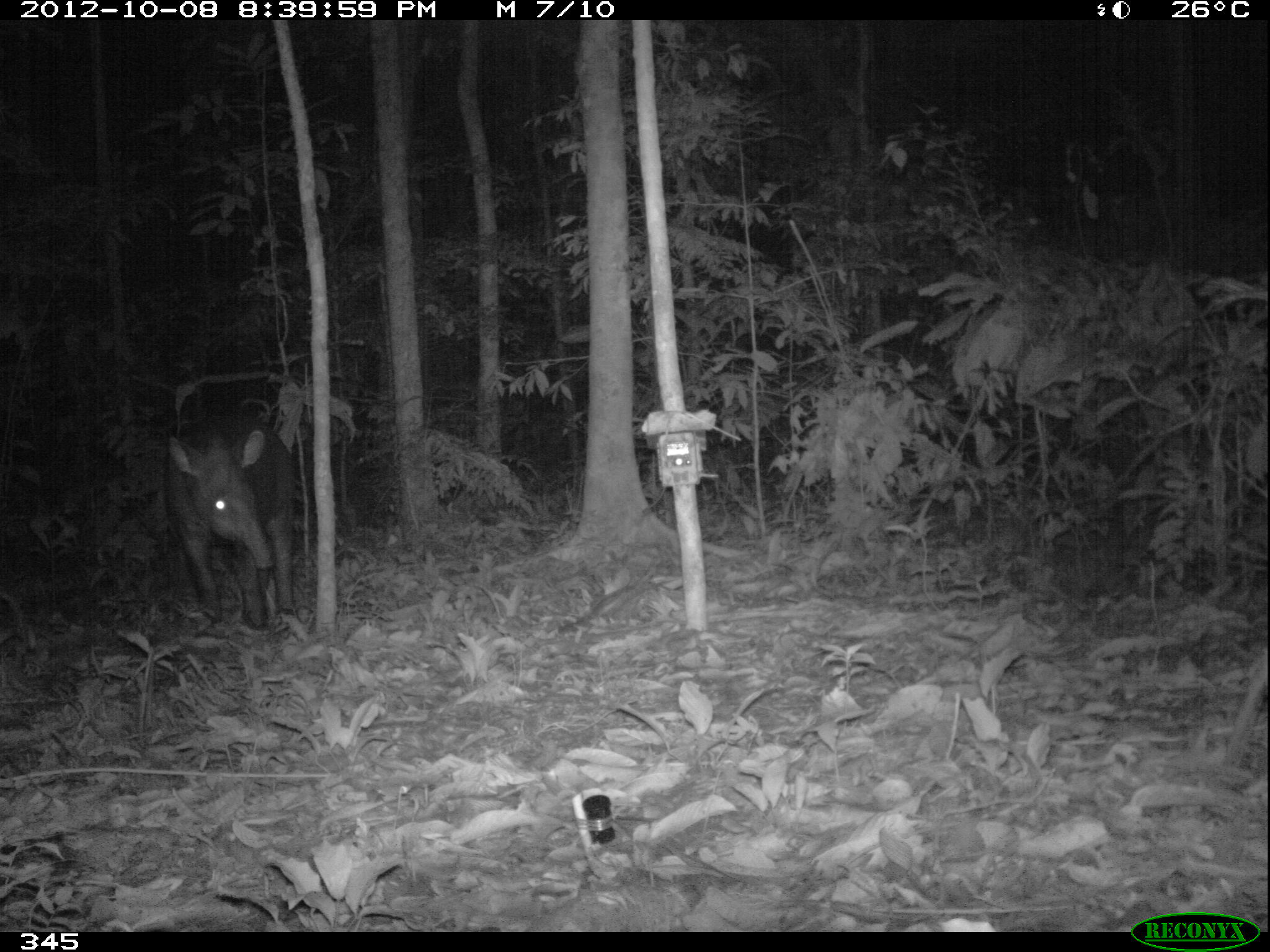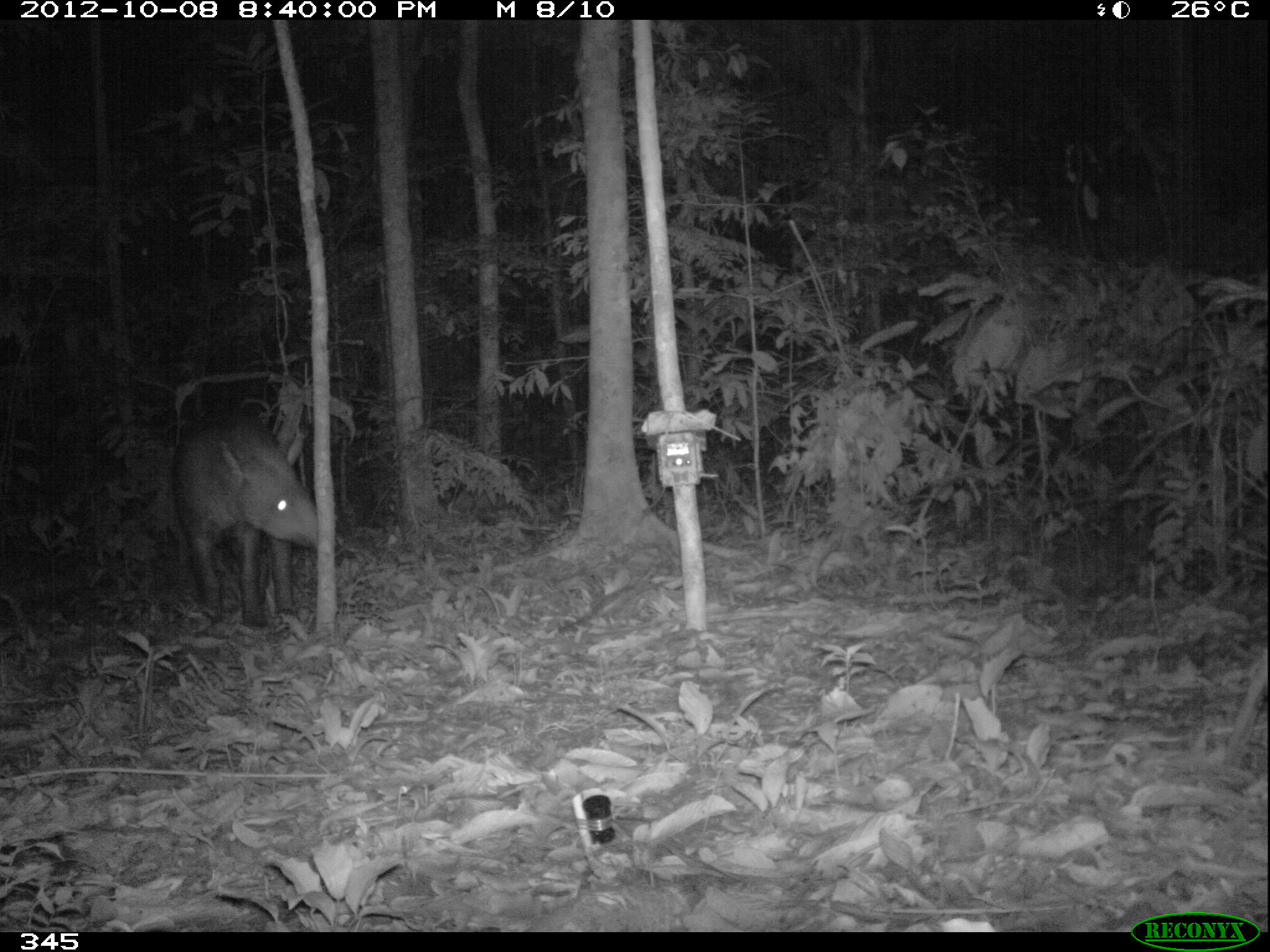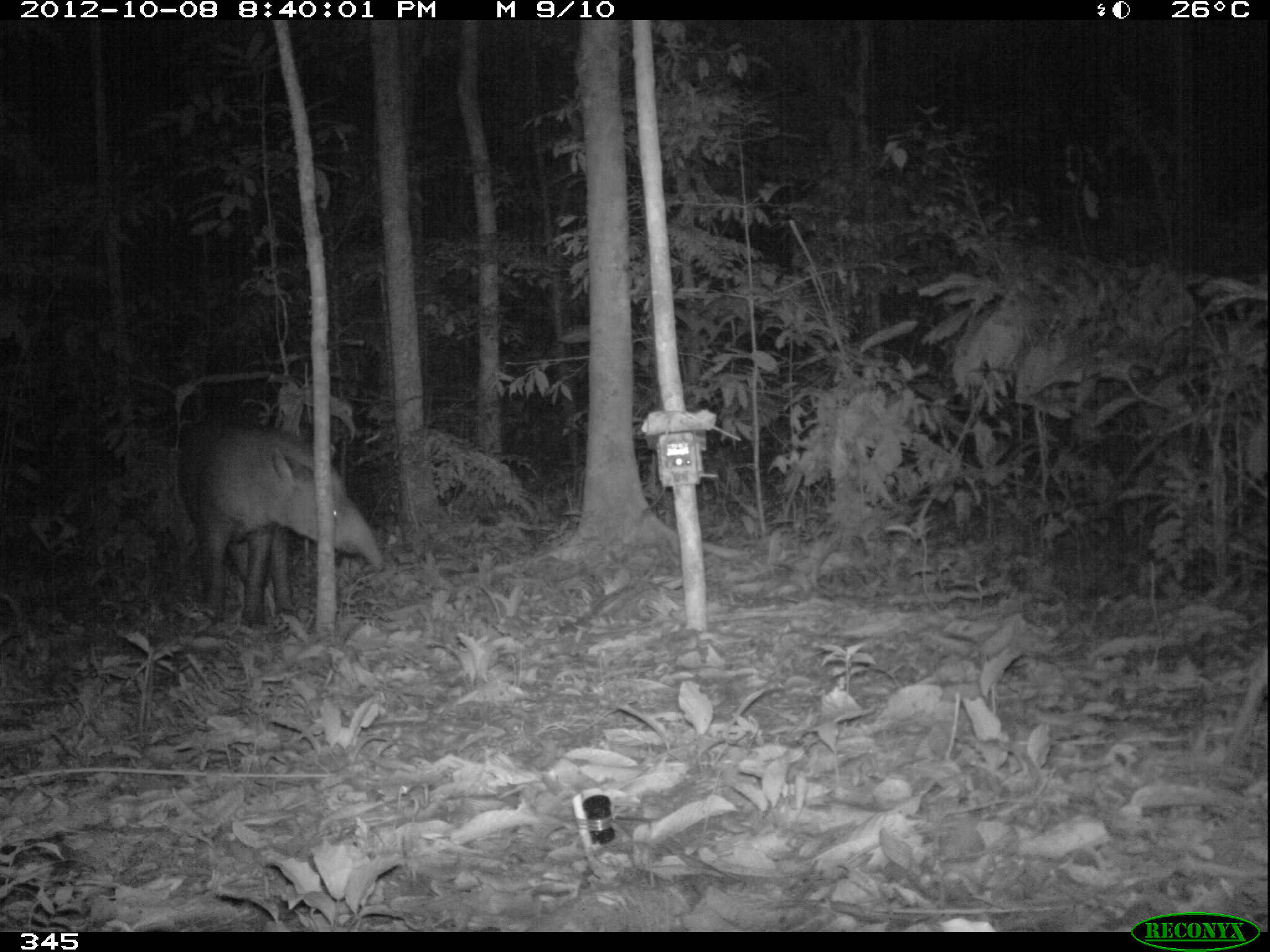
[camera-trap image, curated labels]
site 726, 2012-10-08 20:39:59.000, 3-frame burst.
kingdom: Animalia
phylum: Chordata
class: Mammalia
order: Perissodactyla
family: Tapiridae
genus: Tapirus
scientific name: Tapirus terrestris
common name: south american tapir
Tapirus terrestris (south american tapir).